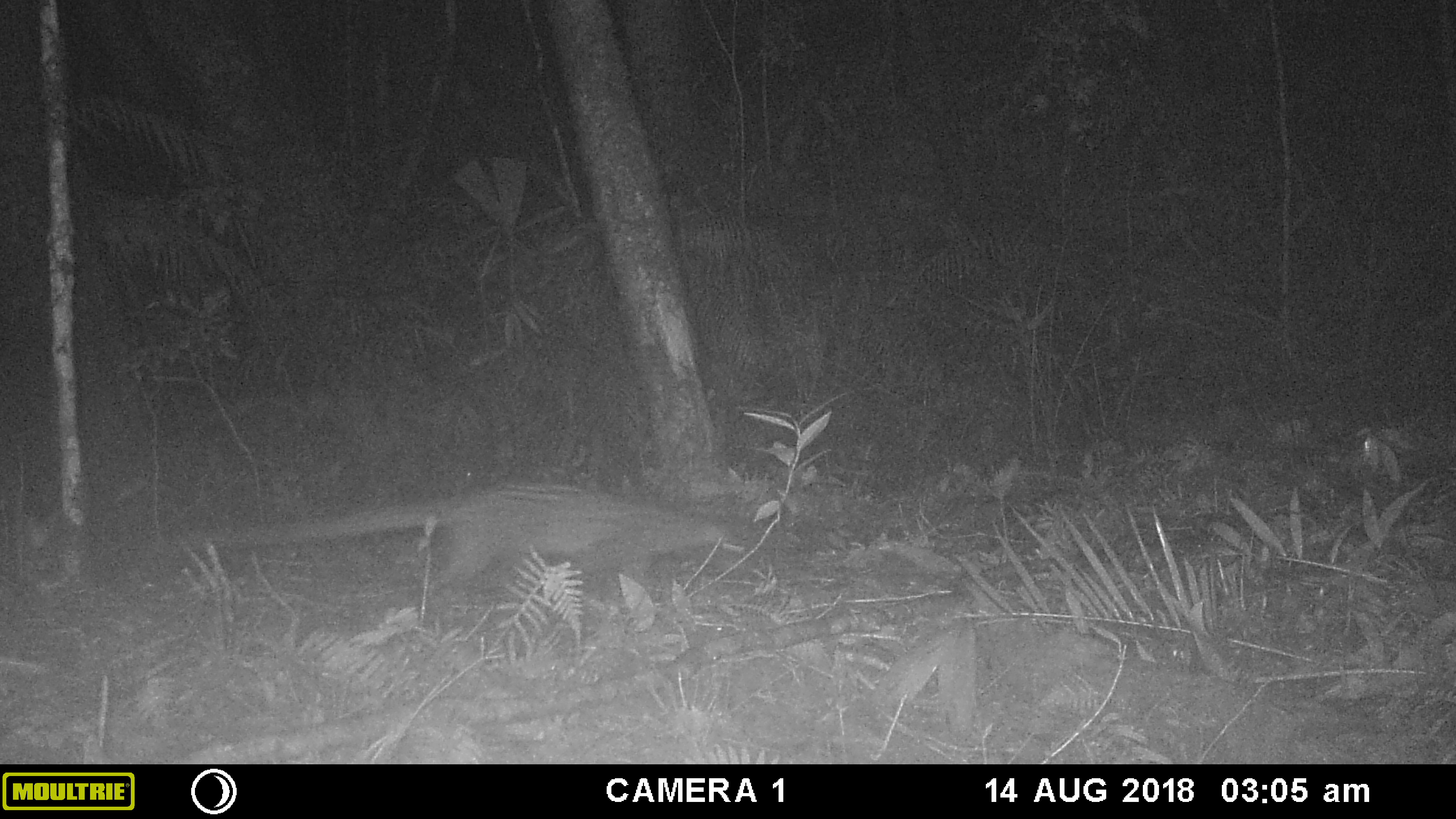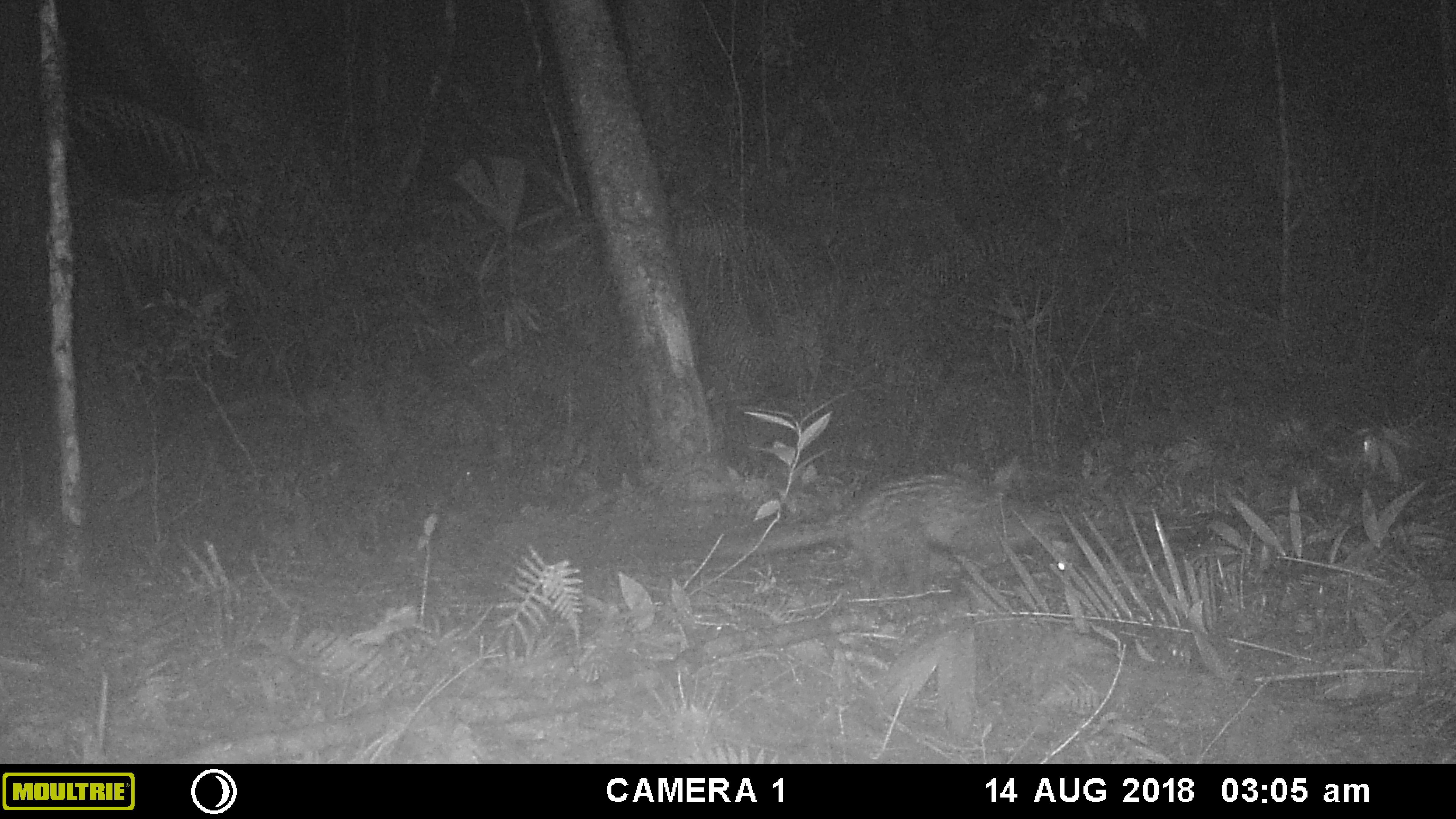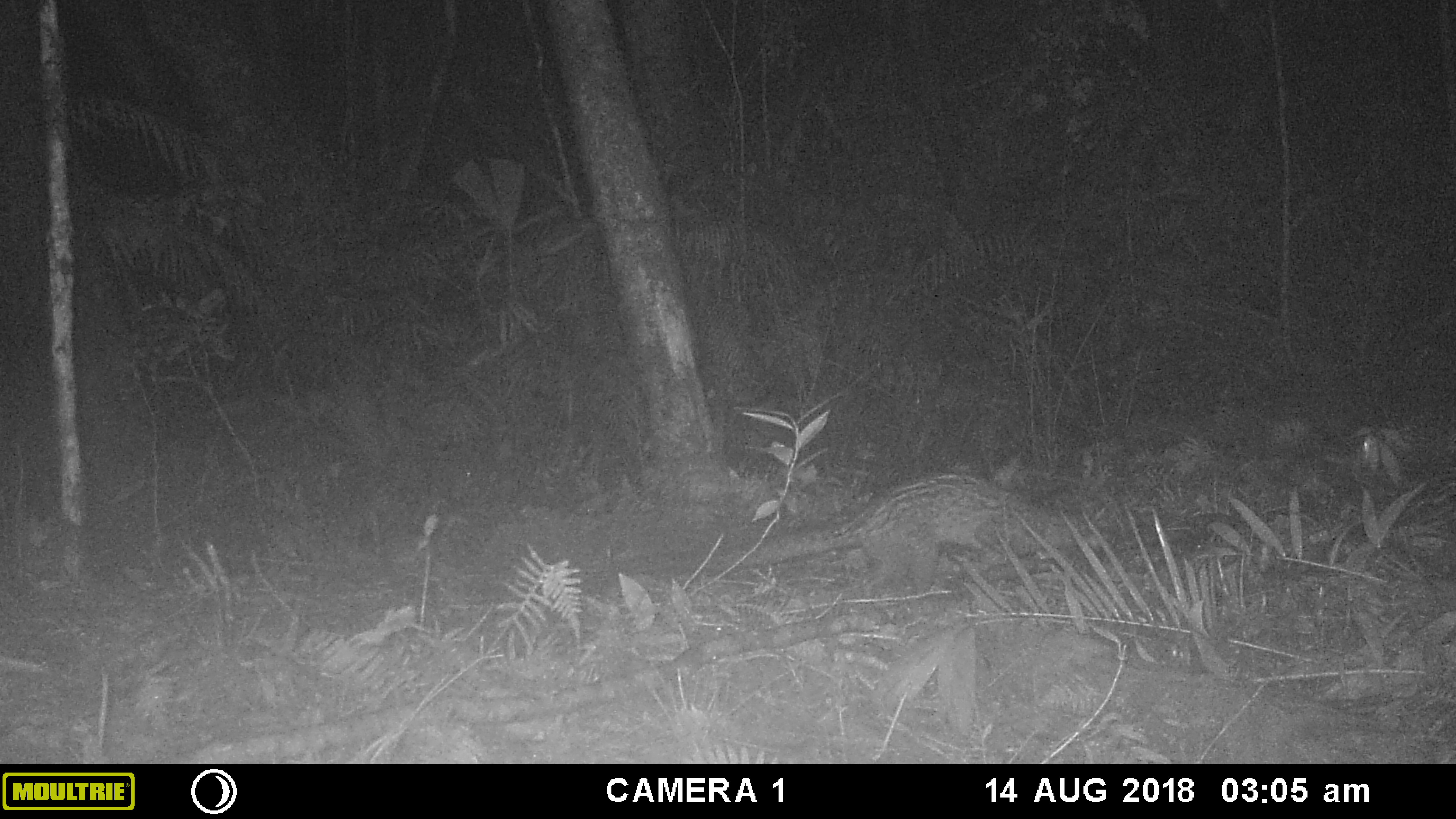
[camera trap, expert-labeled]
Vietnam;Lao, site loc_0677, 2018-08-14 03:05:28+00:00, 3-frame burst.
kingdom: Animalia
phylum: Chordata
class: Mammalia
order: Carnivora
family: Viverridae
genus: Paradoxurus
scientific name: Paradoxurus hermaphroditus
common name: common palm civet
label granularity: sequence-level